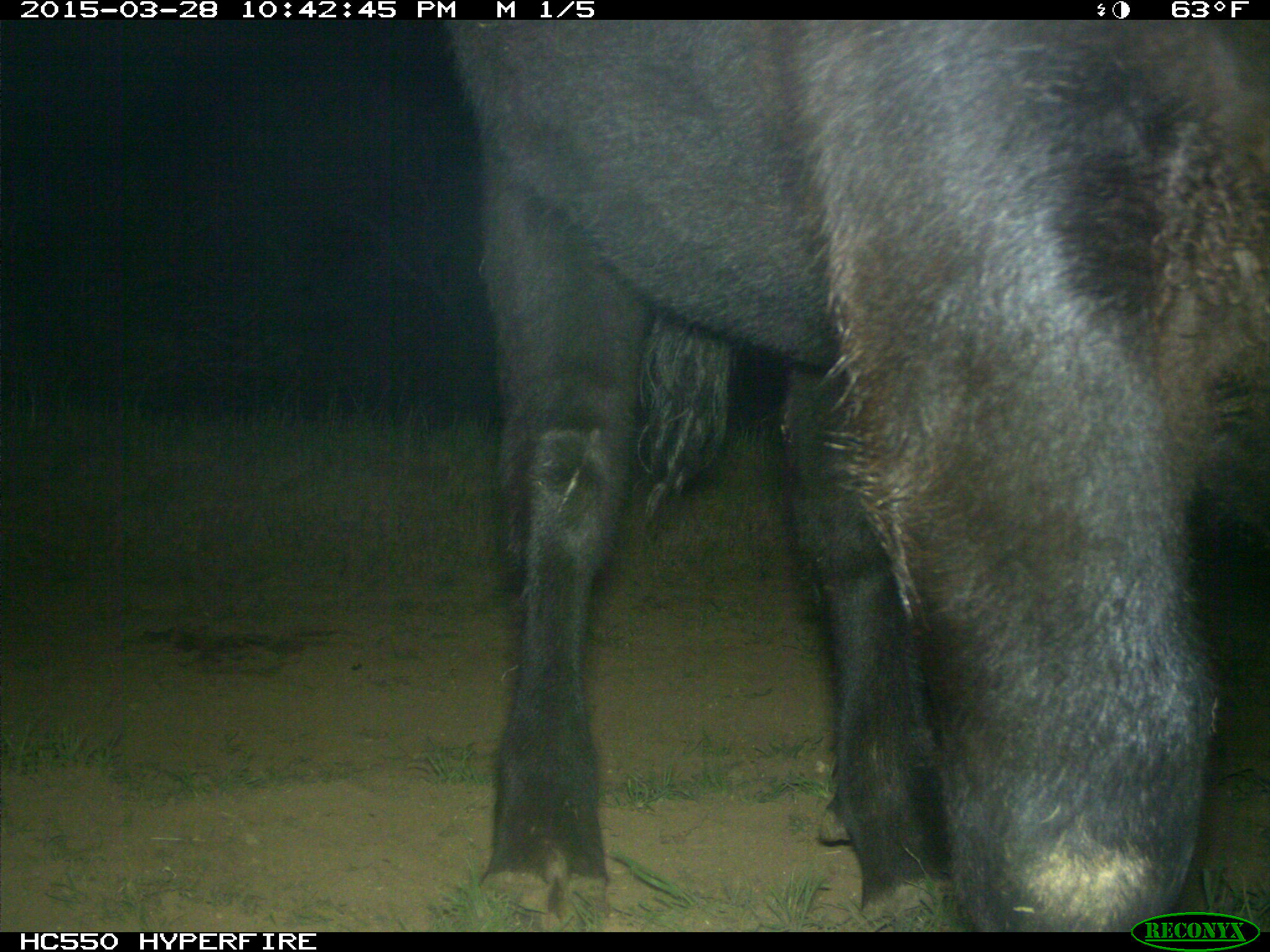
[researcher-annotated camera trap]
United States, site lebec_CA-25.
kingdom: Animalia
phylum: Chordata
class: Mammalia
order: Artiodactyla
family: Bovidae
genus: Bos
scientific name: Bos taurus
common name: domestic cow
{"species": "Bos taurus (domestic cow)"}